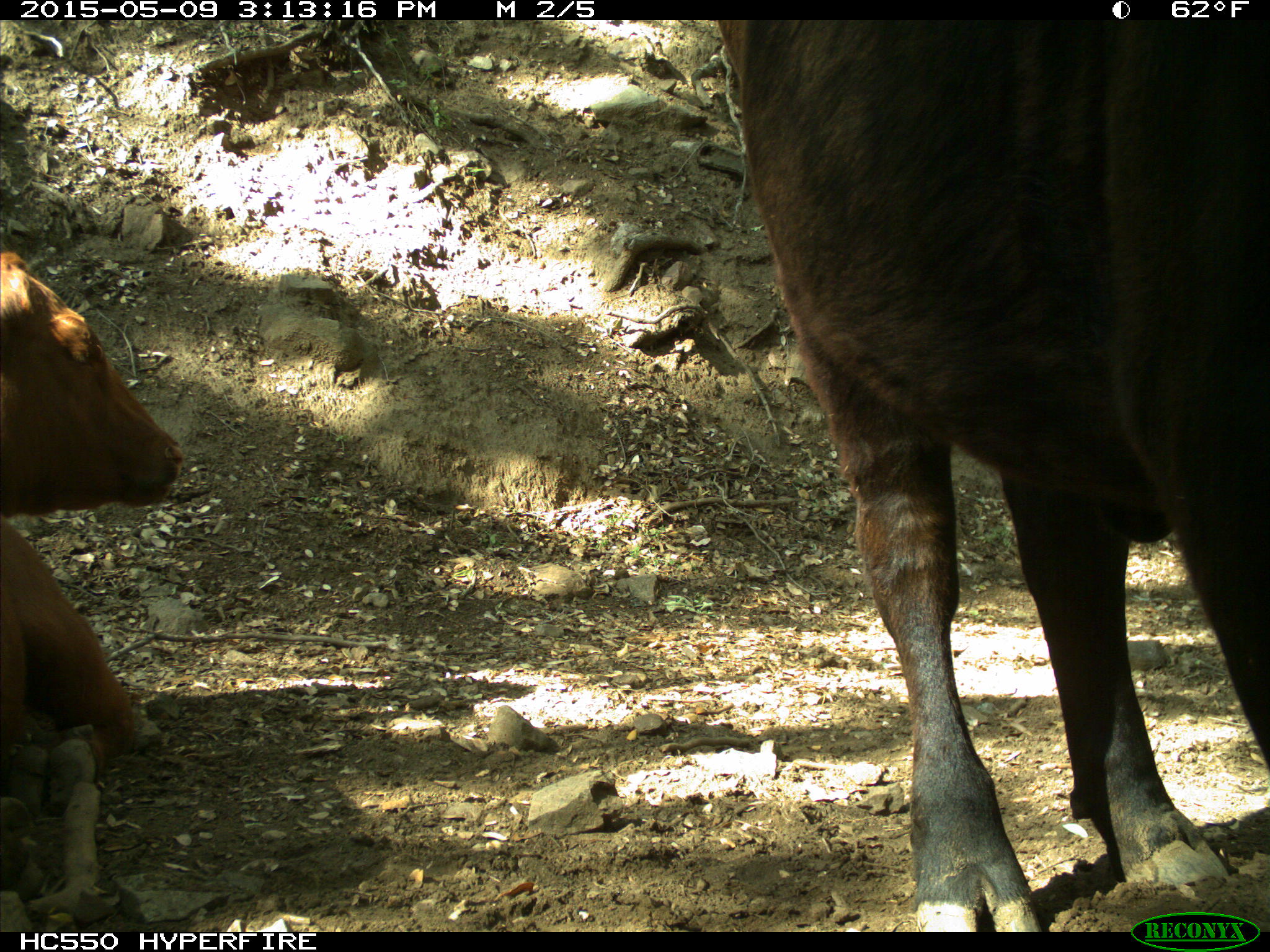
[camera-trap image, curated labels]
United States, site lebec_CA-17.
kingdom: Animalia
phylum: Chordata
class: Mammalia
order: Artiodactyla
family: Bovidae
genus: Bos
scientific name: Bos taurus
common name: domestic cow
Bos taurus (domestic cow).